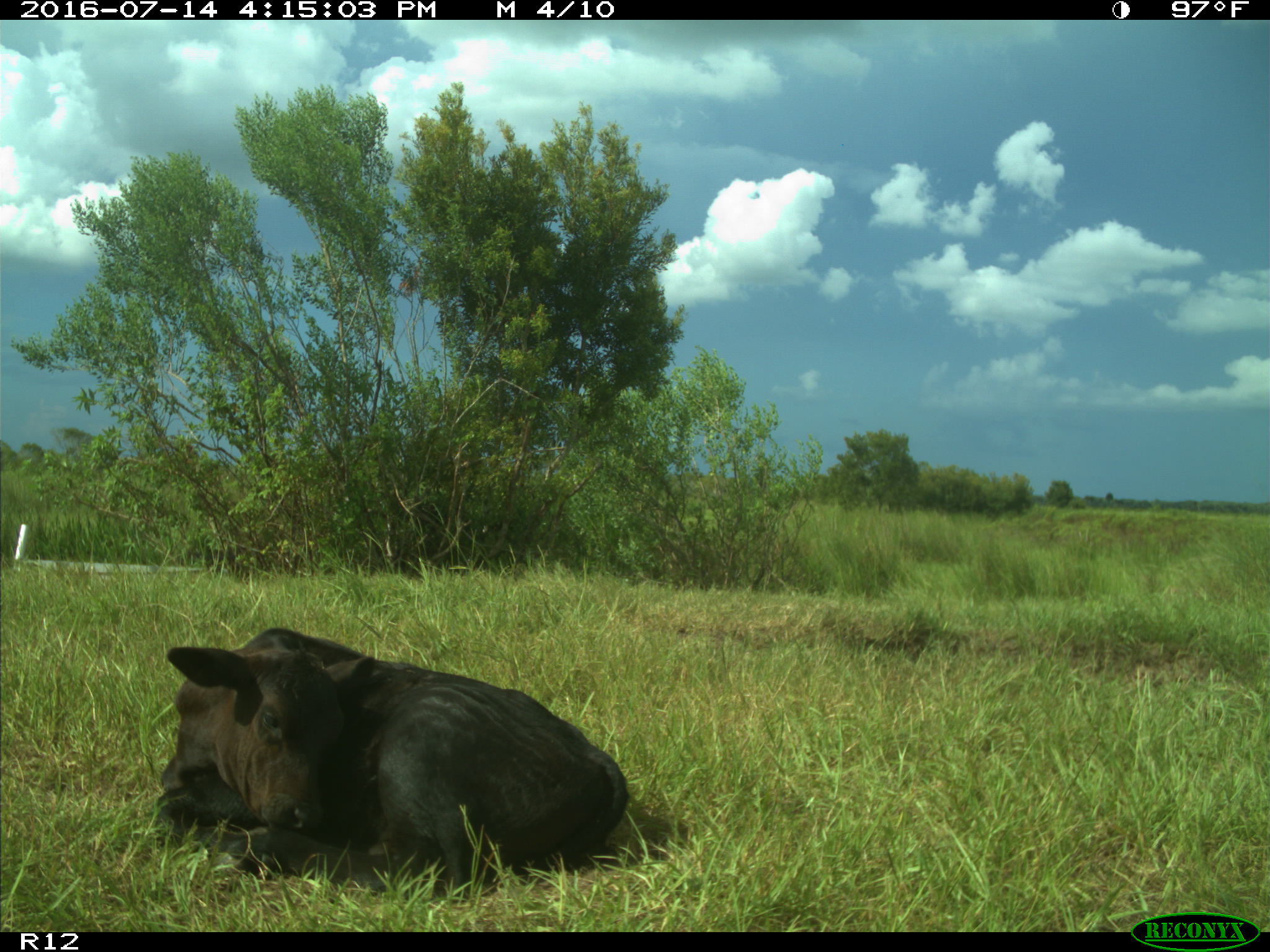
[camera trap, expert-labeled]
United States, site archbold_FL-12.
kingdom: Animalia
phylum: Chordata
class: Mammalia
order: Artiodactyla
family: Bovidae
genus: Bos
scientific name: Bos taurus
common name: domestic cow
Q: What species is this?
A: Bos taurus (domestic cow).